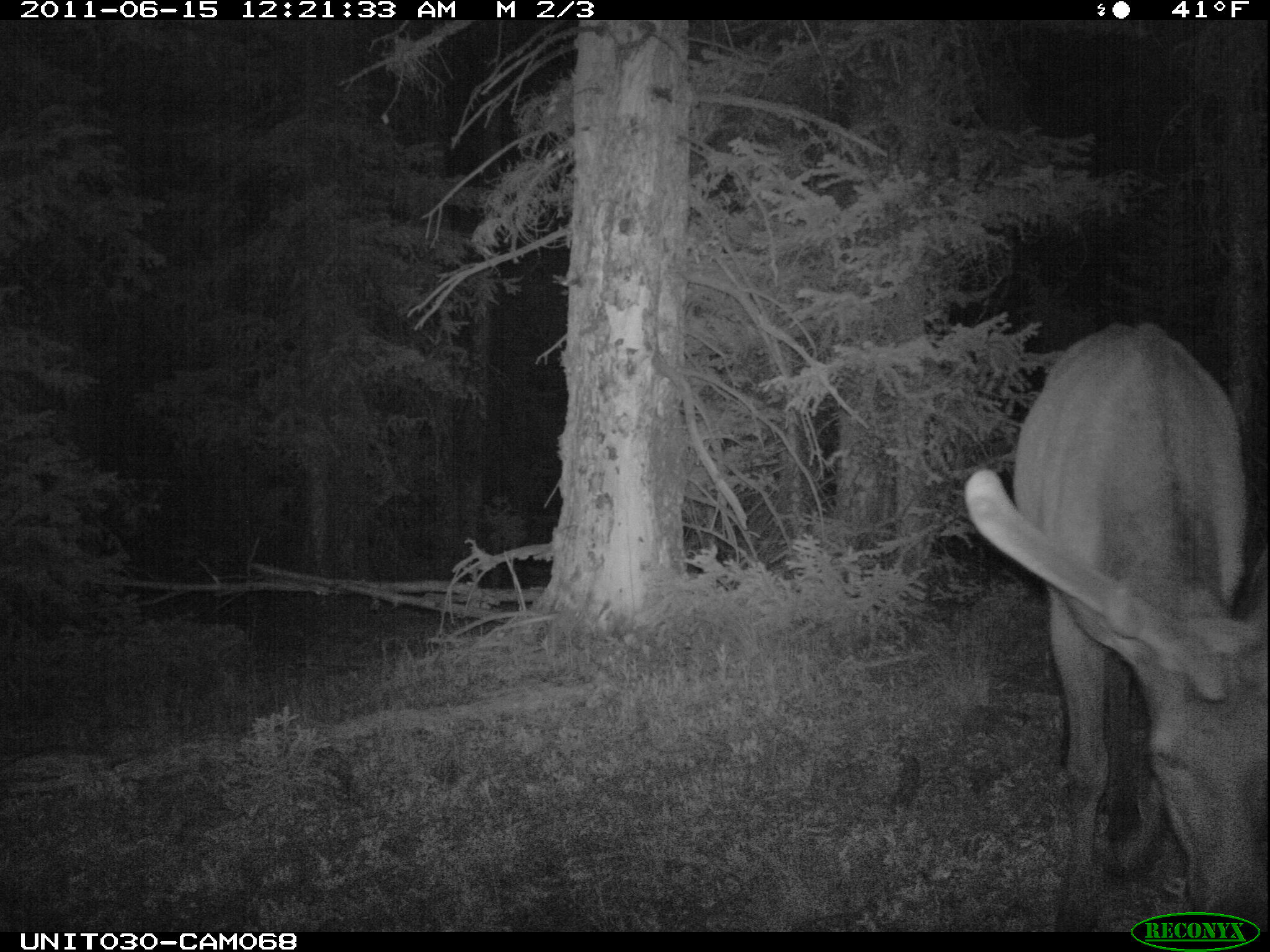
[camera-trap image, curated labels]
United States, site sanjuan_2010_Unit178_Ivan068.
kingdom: Animalia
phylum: Chordata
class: Mammalia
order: Artiodactyla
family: Cervidae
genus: Cervus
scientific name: Cervus elaphus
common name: red deer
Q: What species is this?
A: Cervus elaphus (red deer).